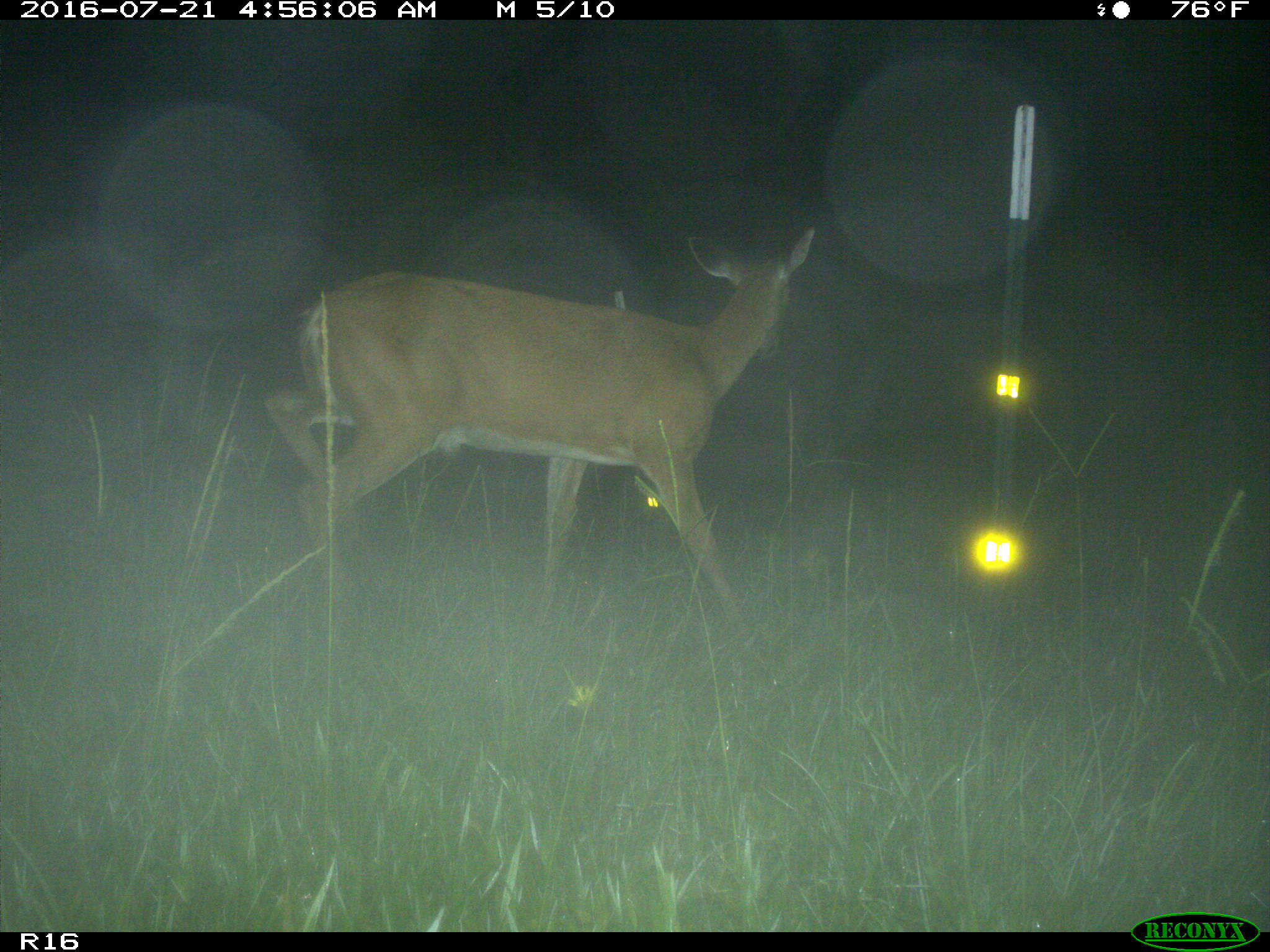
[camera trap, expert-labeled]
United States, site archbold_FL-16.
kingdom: Animalia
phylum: Chordata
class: Mammalia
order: Artiodactyla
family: Cervidae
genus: Odocoileus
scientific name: Odocoileus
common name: deer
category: unidentified deer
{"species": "unidentified deer (deer) (Odocoileus)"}